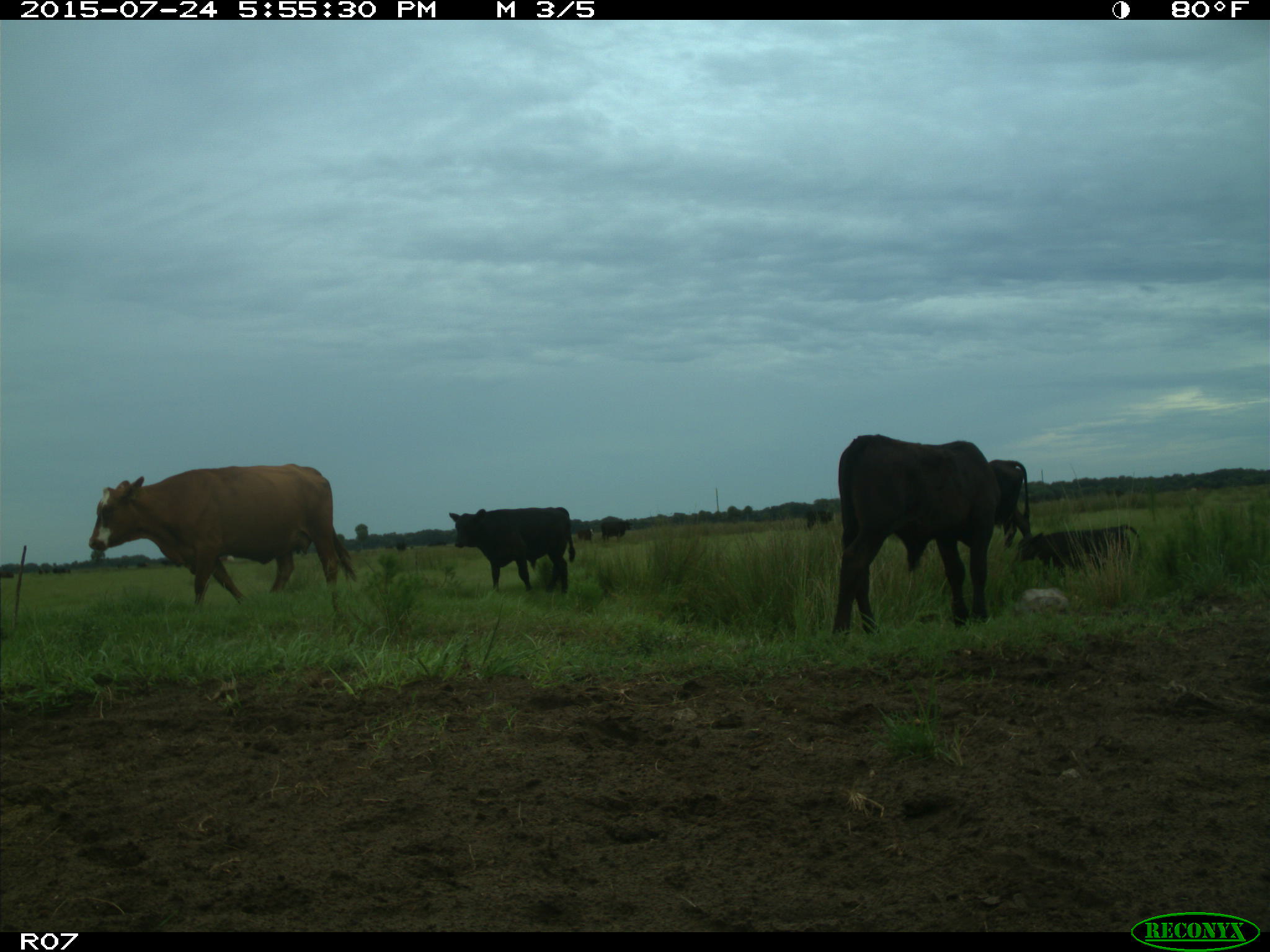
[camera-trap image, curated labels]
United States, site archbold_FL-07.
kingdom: Animalia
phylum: Chordata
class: Mammalia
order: Artiodactyla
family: Bovidae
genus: Bos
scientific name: Bos taurus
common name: domestic cow